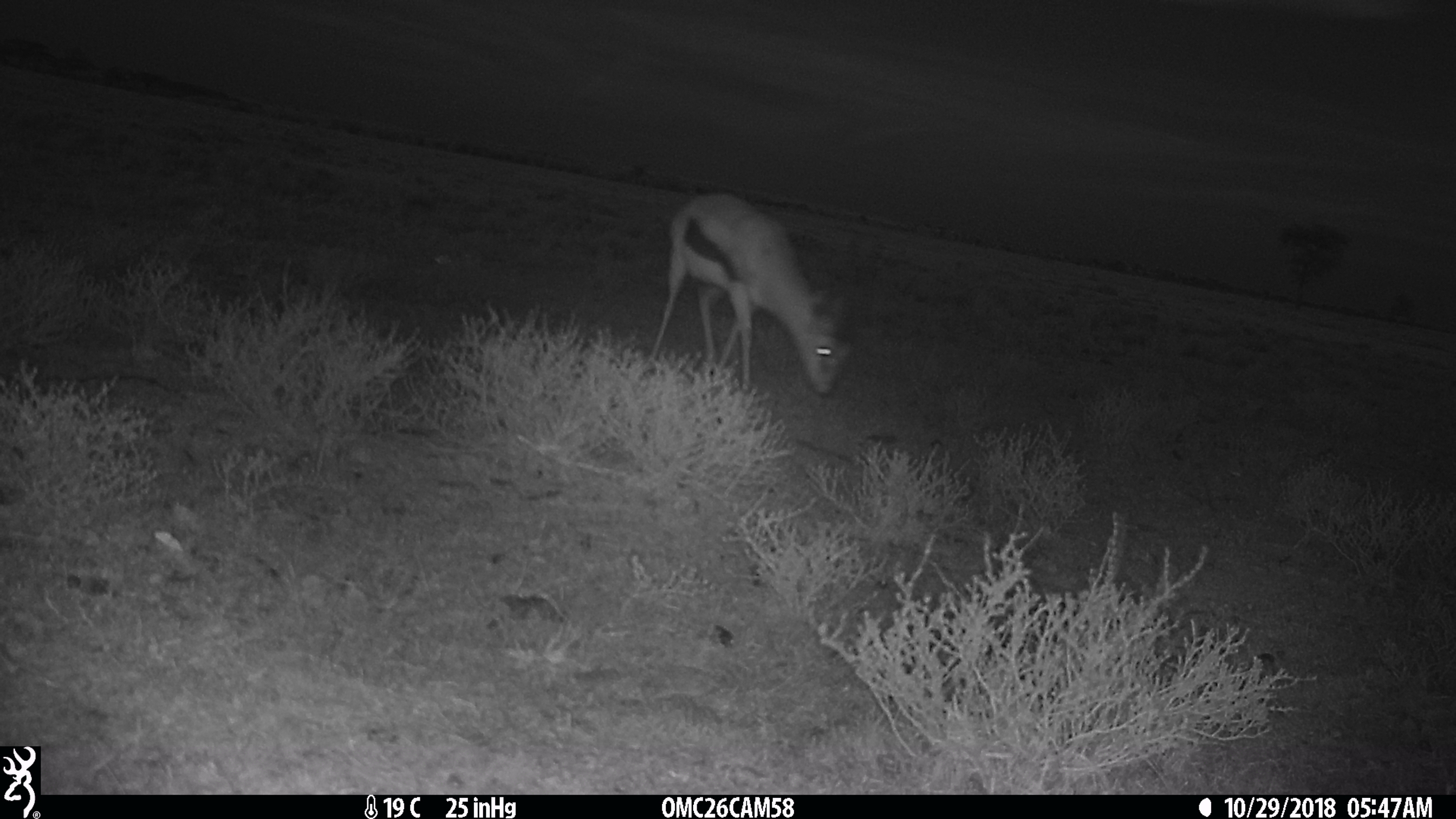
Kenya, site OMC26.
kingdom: Animalia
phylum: Chordata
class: Mammalia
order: Artiodactyla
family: Bovidae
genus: Eudorcas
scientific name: Eudorcas thomsonii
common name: thomon's gazelle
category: gazelle thomsons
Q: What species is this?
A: Gazelle thomsons (thomon's gazelle) (Eudorcas thomsonii).